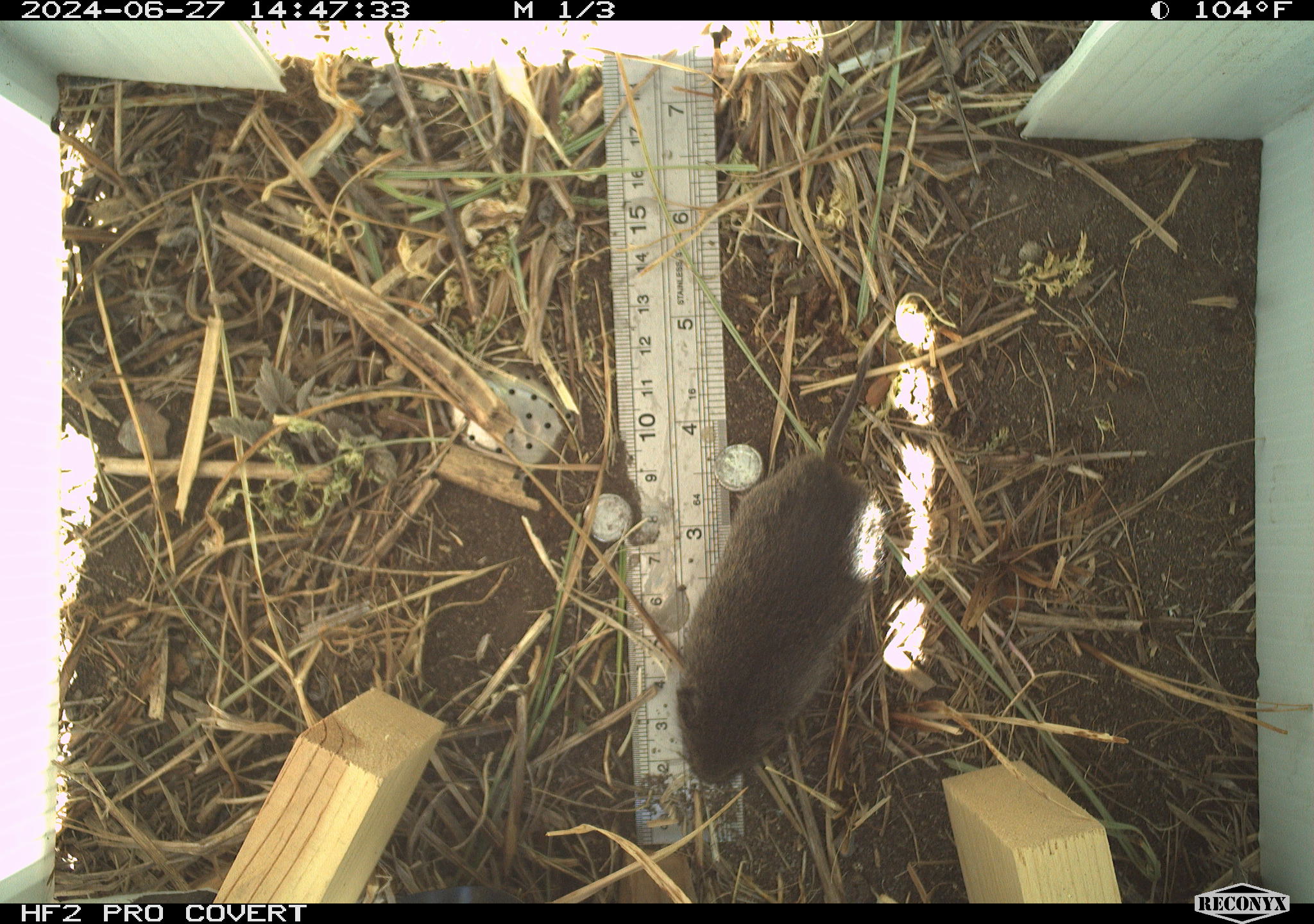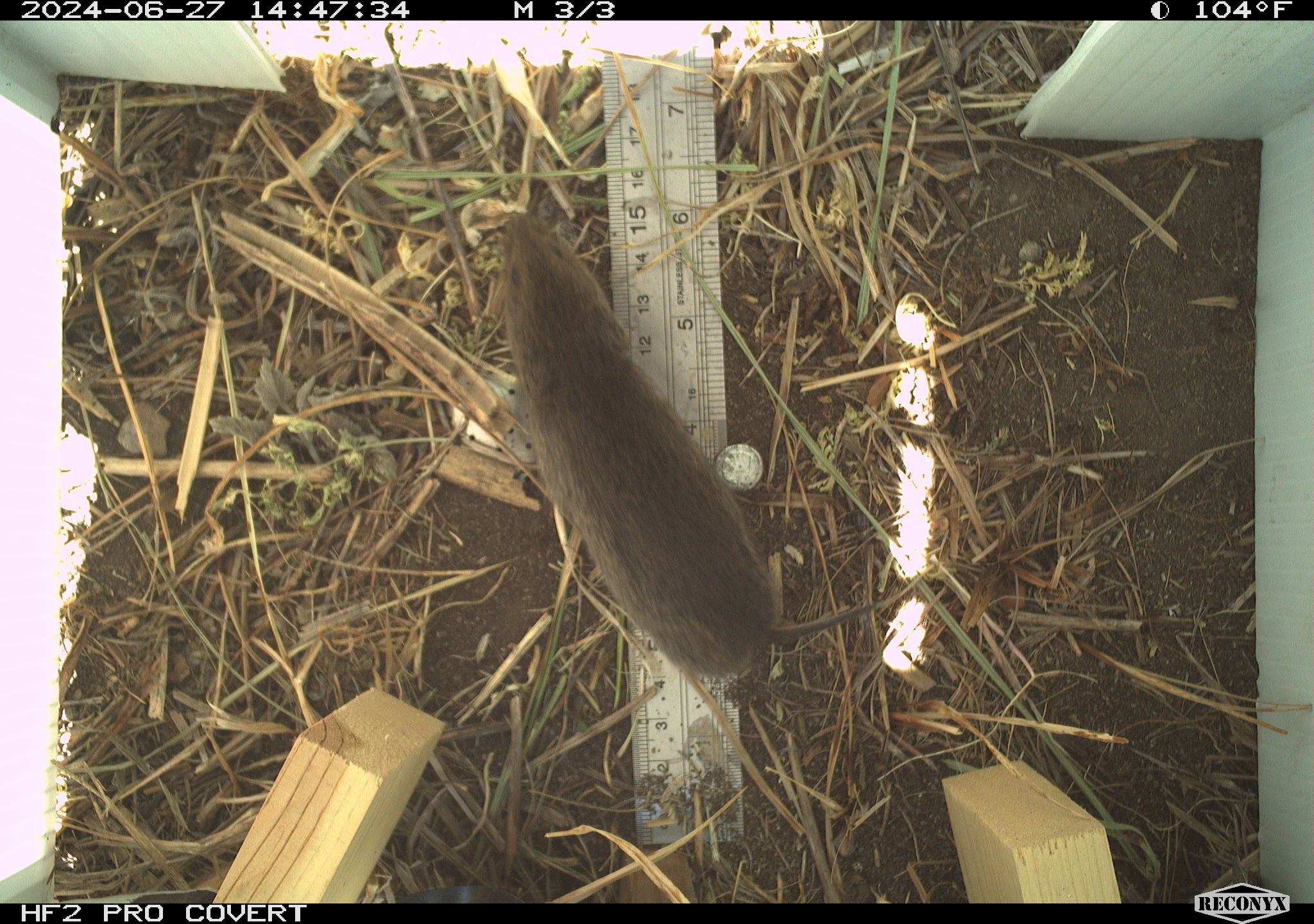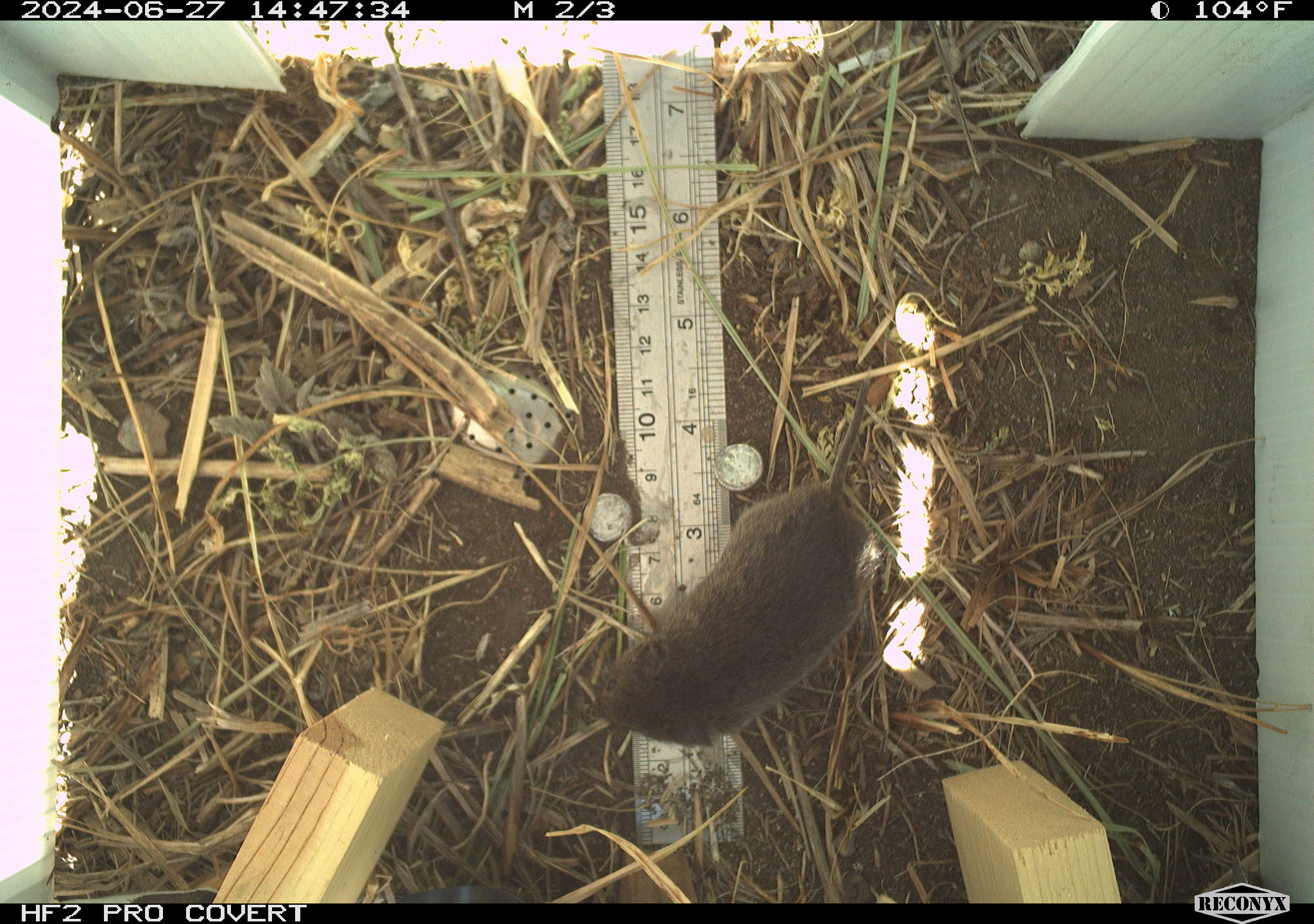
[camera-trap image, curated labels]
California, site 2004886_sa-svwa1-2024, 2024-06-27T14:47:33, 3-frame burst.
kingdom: Animalia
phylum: Chordata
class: Mammalia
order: Rodentia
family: Cricetidae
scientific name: Arvicolinae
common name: voles, lemmings, and muskrats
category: arvicolinae subfamily